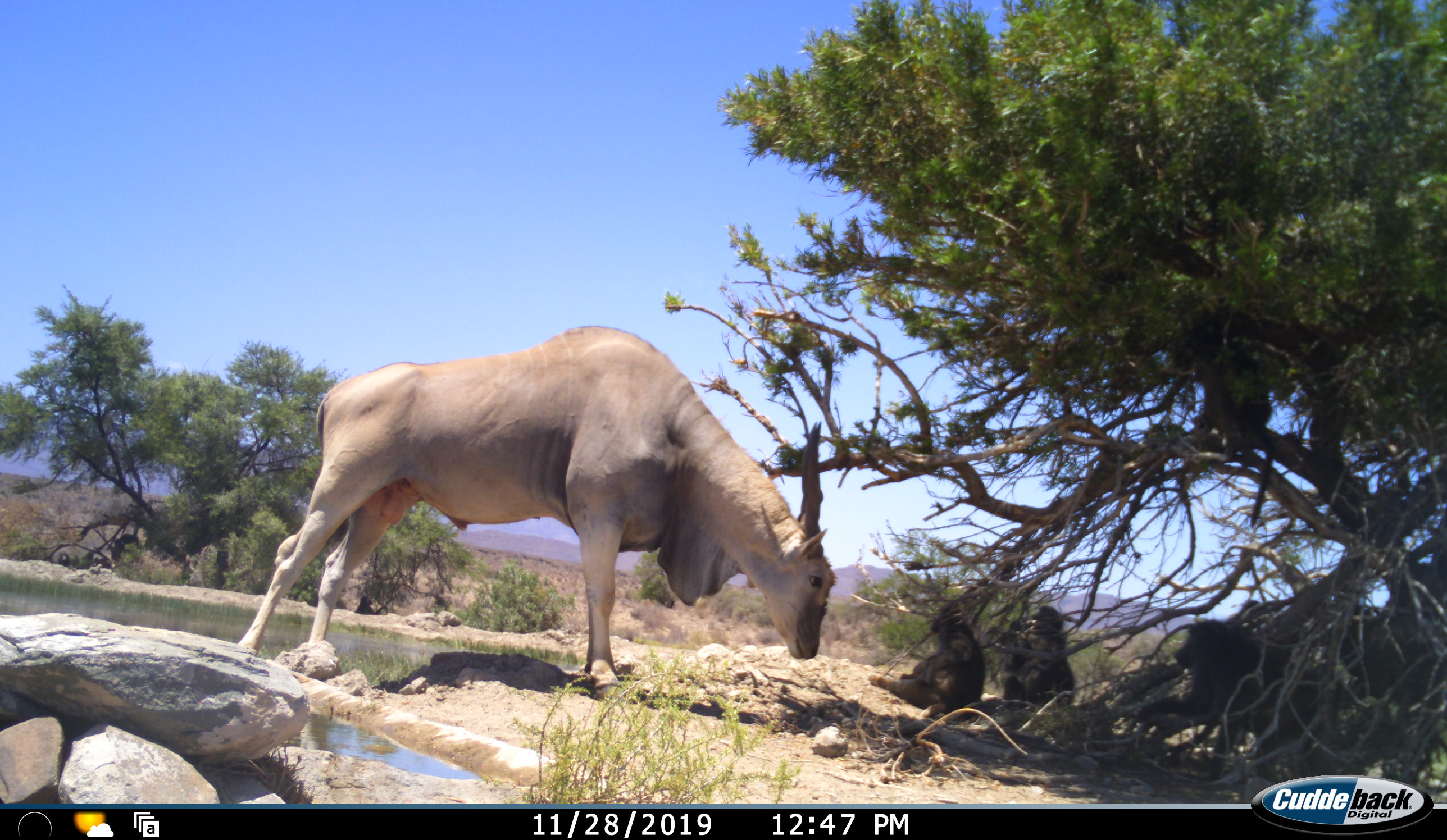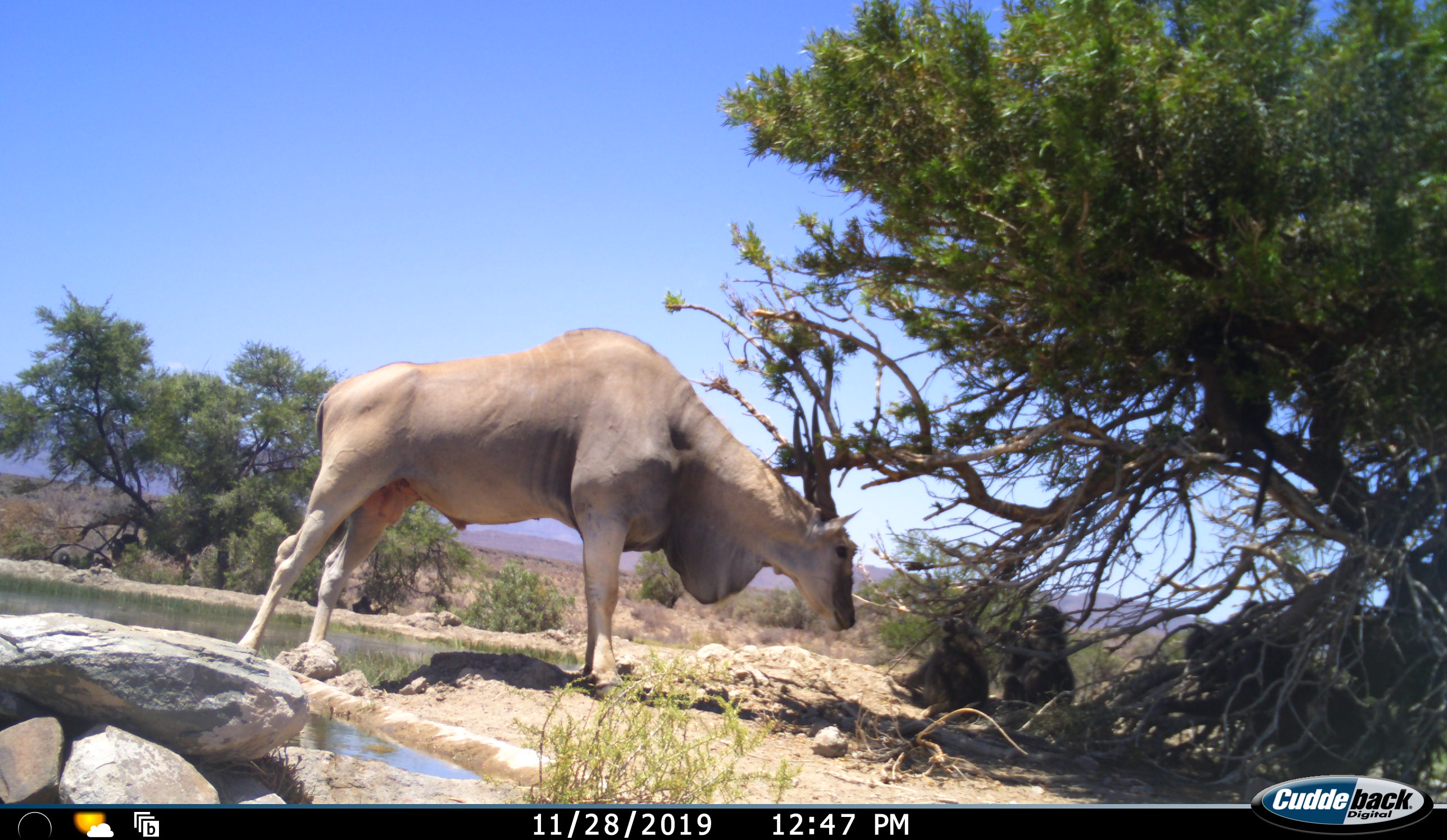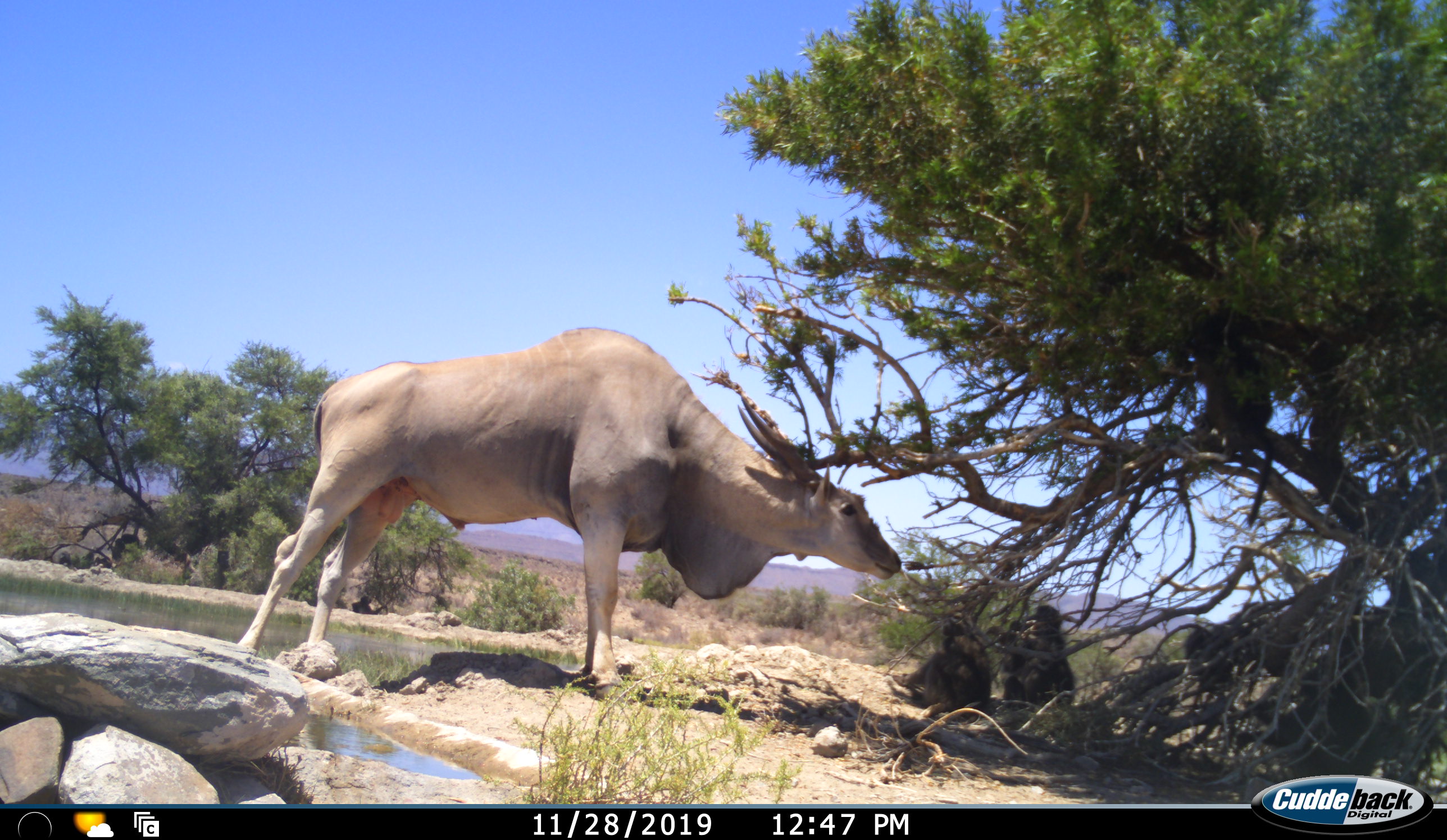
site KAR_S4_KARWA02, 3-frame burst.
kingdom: Animalia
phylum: Chordata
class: Mammalia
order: Primates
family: Cercopithecidae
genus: Papio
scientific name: Papio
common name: baboon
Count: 3.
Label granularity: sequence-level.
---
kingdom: Animalia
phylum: Chordata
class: Mammalia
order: Artiodactyla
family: Bovidae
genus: Tragelaphus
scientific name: Tragelaphus oryx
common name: eland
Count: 1.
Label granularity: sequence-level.